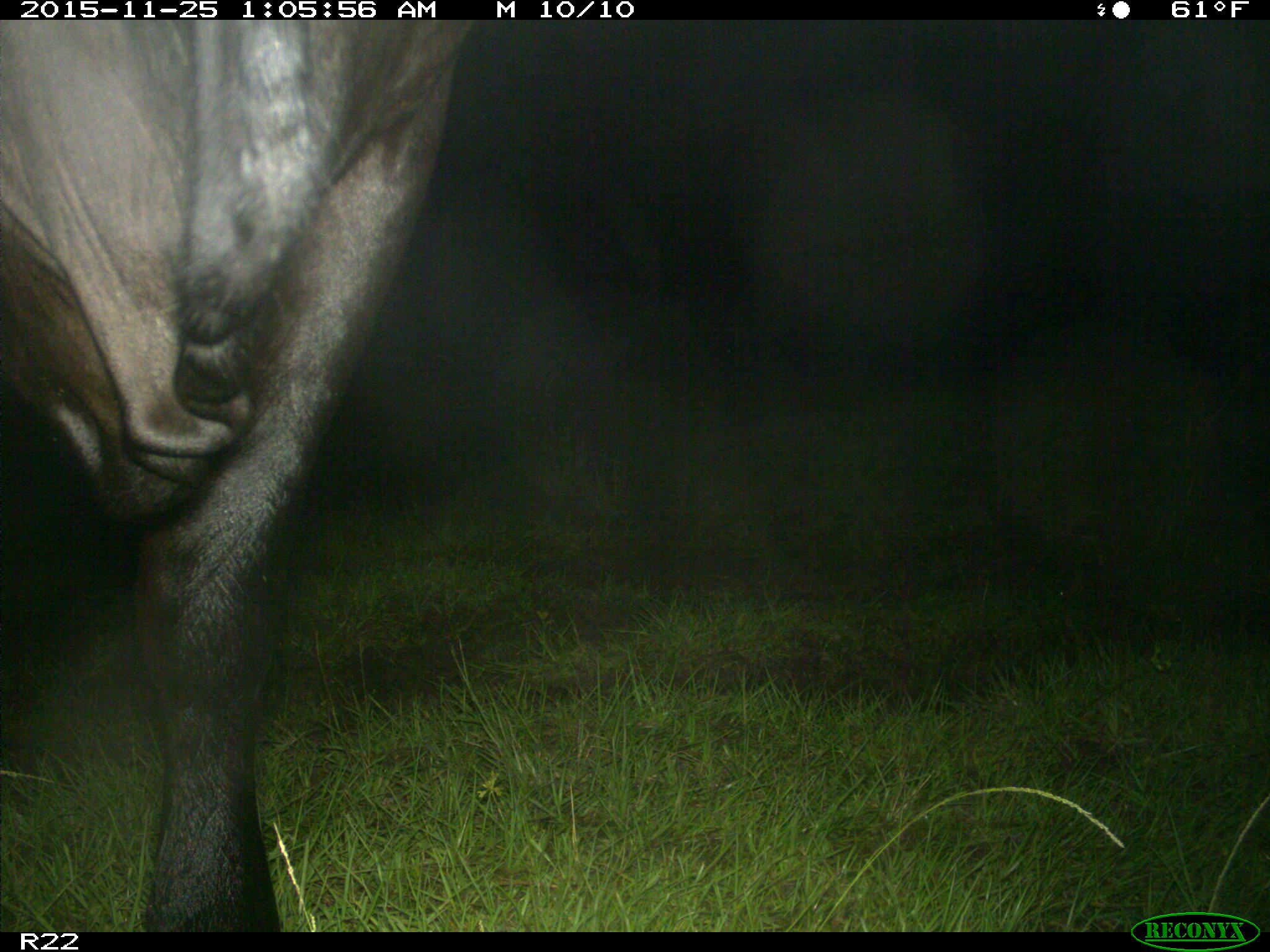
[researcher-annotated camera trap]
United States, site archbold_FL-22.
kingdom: Animalia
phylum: Chordata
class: Mammalia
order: Artiodactyla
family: Bovidae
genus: Bos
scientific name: Bos taurus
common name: domestic cow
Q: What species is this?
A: Bos taurus (domestic cow).